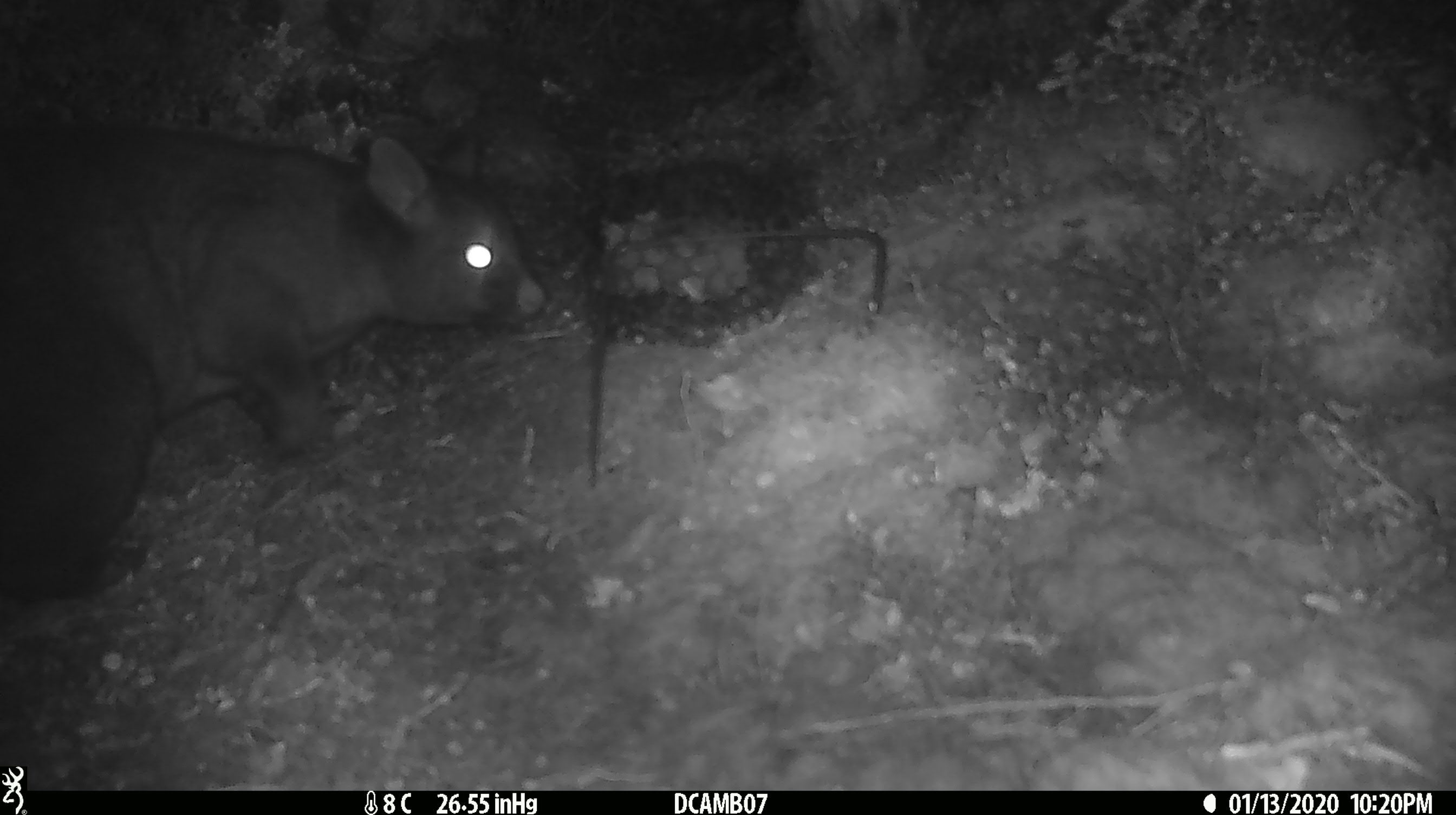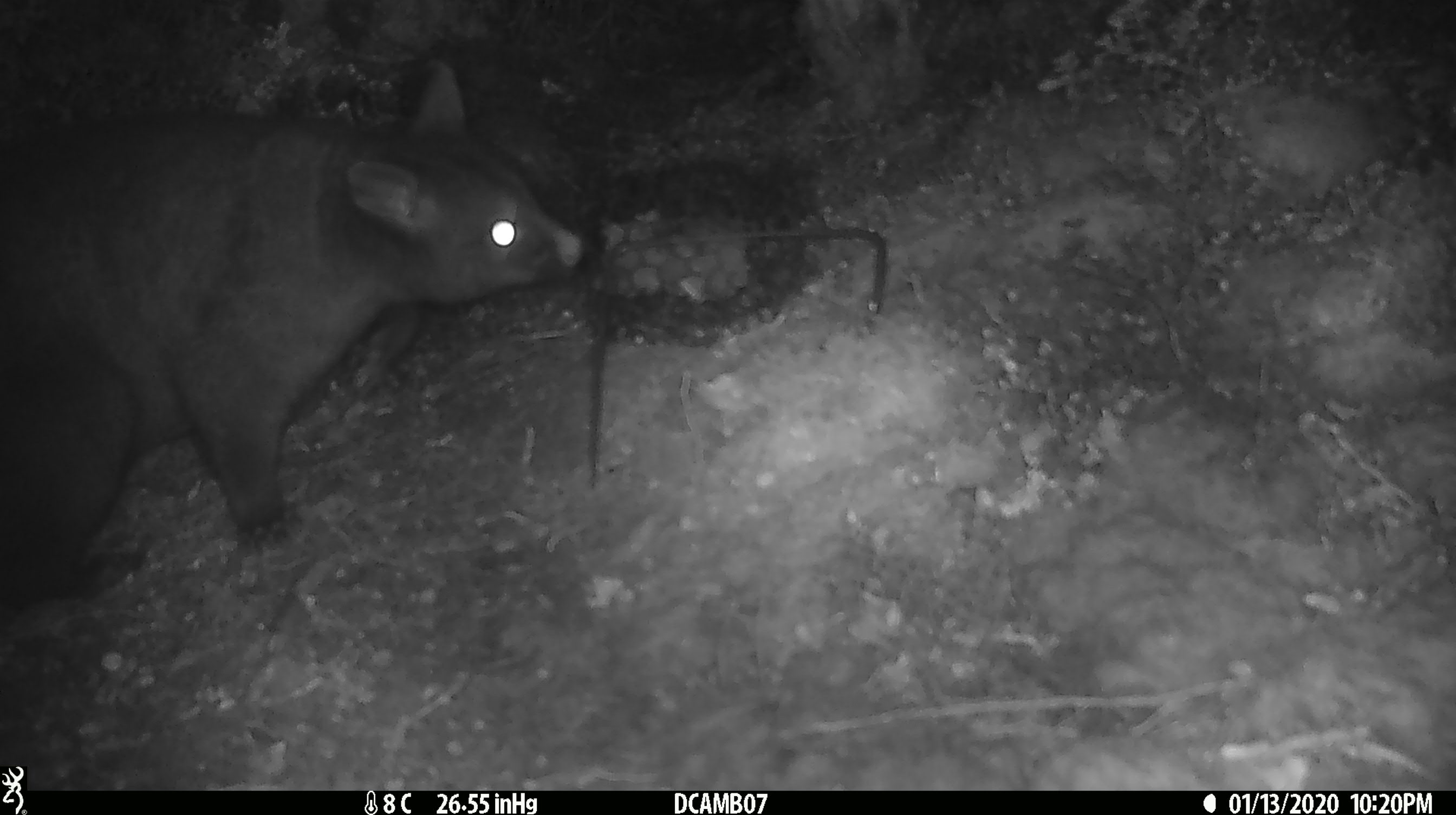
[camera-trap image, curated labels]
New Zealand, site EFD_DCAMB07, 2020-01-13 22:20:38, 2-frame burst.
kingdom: Animalia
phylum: Chordata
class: Mammalia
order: Diprotodontia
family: Phalangeridae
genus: Trichosurus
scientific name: Trichosurus vulpecula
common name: common brushtail possum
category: possum